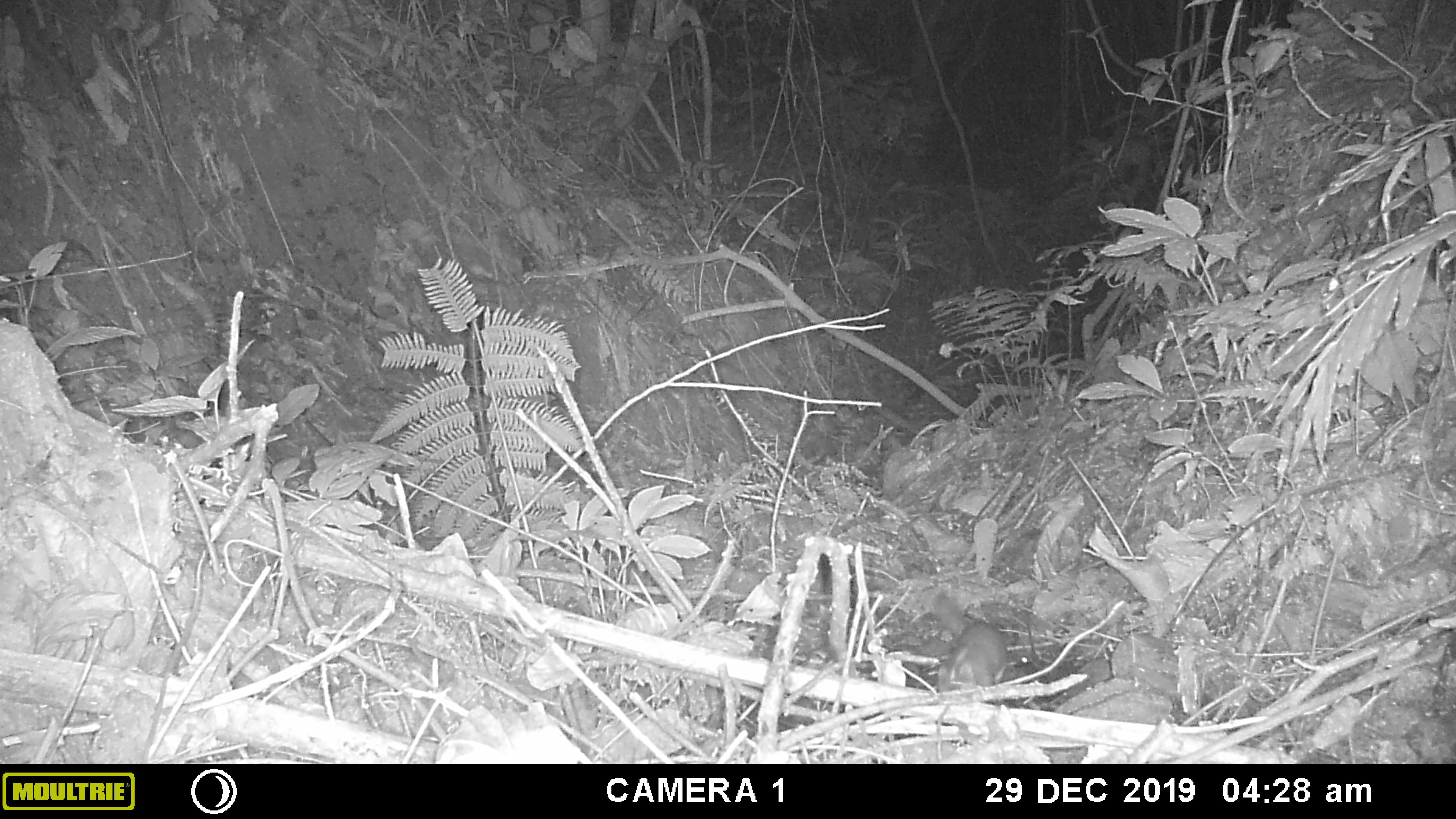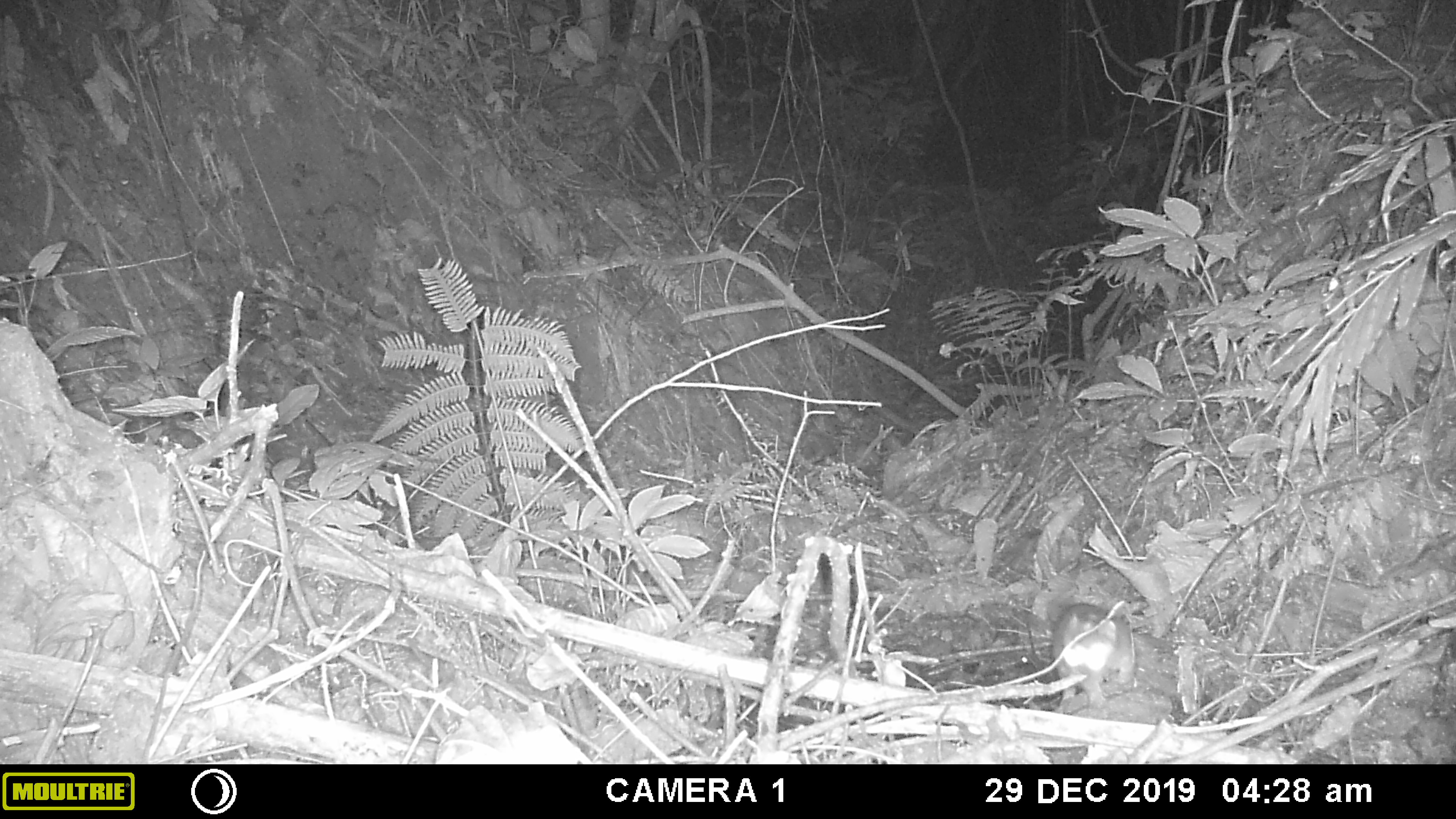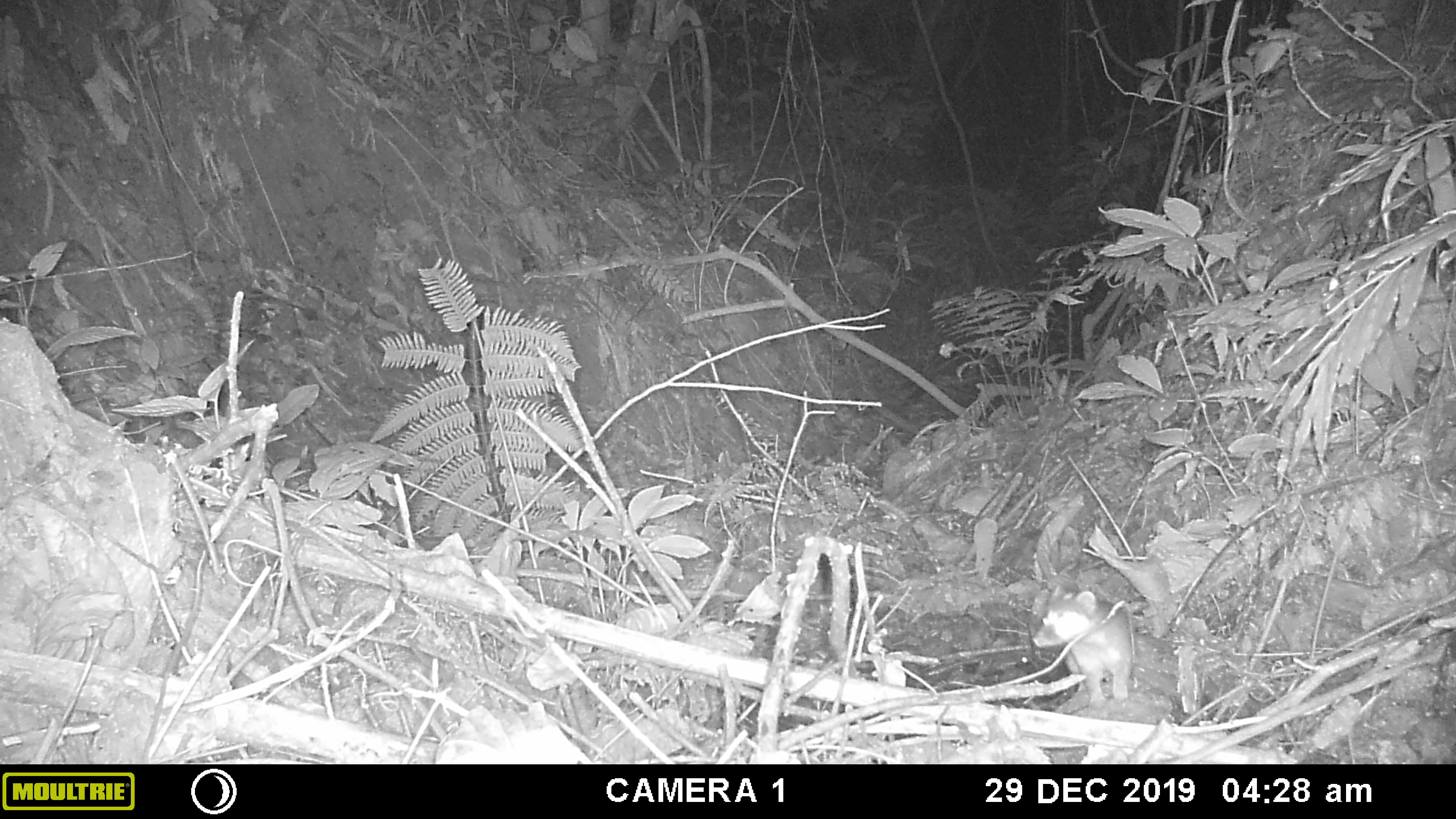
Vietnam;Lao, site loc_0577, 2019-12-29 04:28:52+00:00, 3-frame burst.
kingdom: Animalia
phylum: Chordata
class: Mammalia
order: Carnivora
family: Mustelidae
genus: Melogale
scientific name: Melogale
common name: ferret badger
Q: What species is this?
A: Ferret badger (Melogale).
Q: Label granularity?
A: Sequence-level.